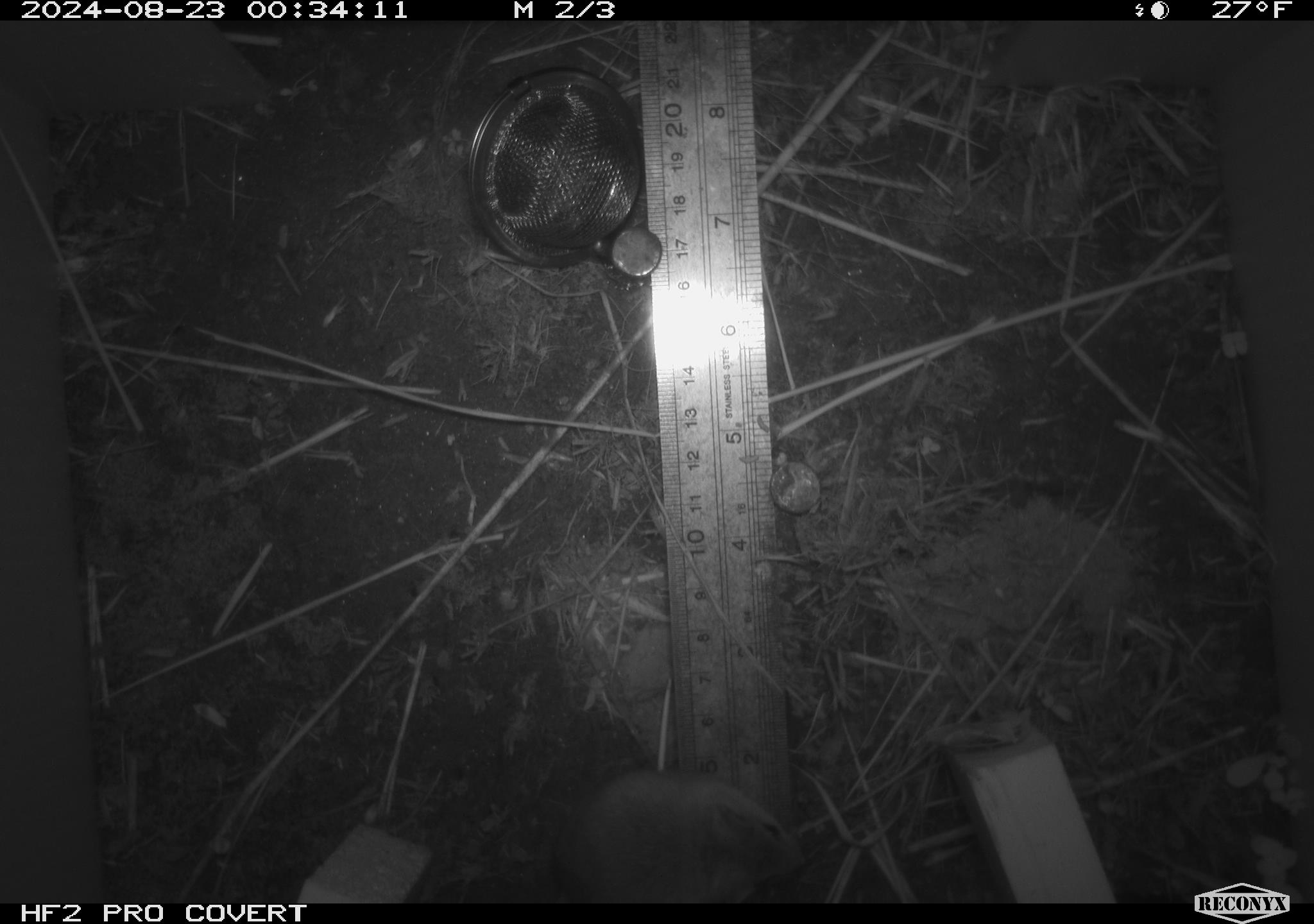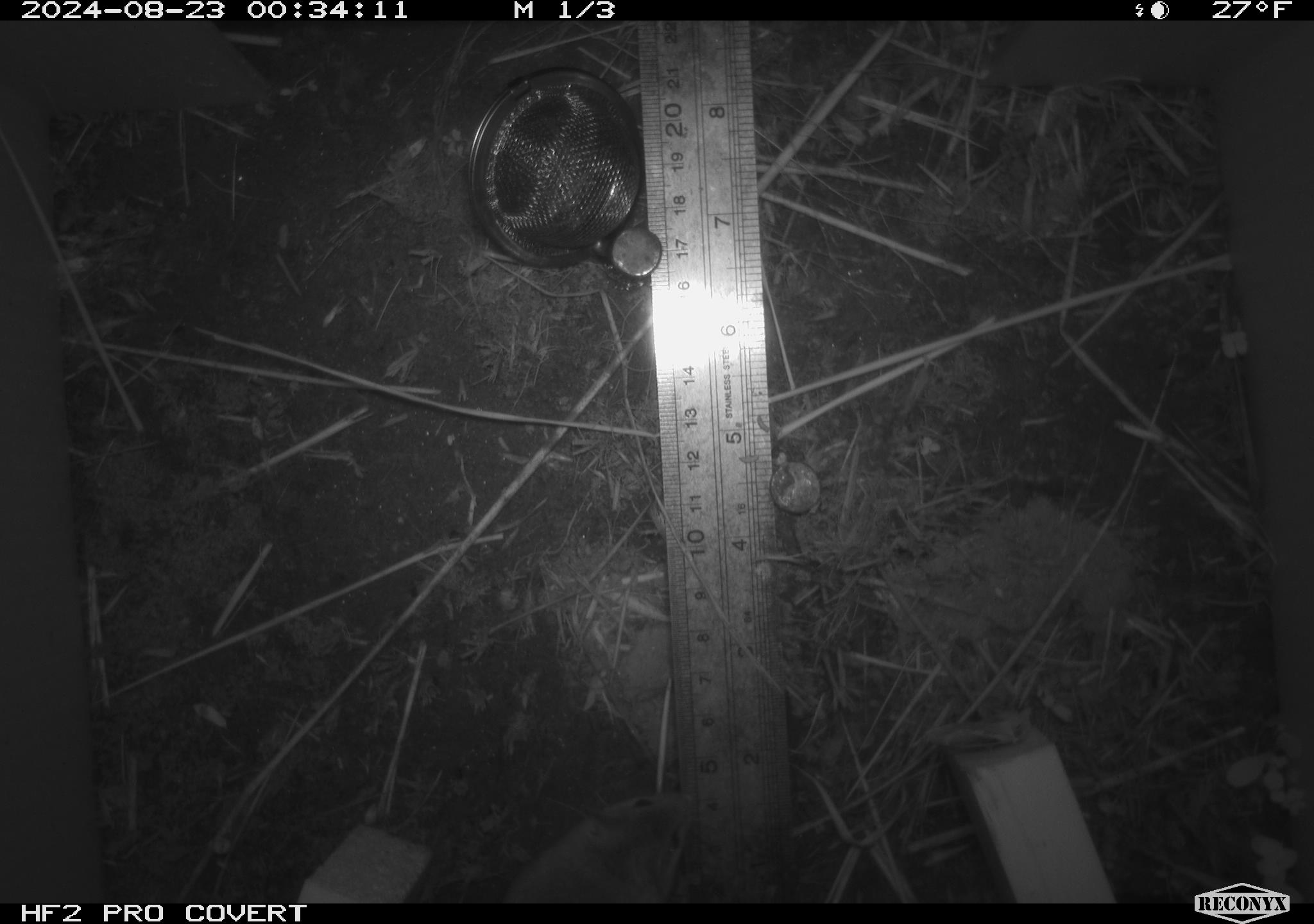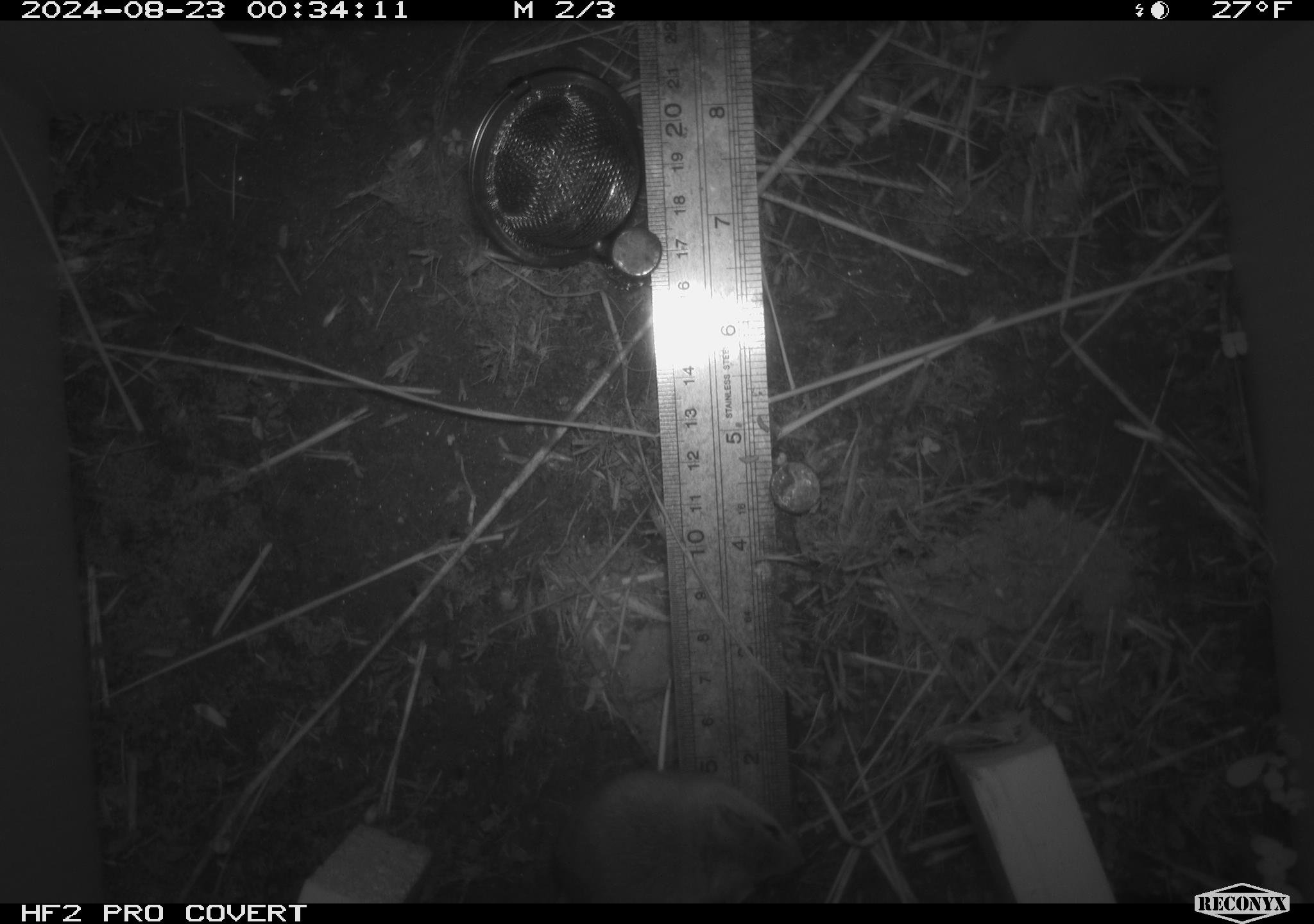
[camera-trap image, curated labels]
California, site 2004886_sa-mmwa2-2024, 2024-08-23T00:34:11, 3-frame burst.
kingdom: Animalia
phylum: Chordata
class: Mammalia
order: Rodentia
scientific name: Rodentia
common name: mouse species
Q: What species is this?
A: Mouse species (Rodentia).